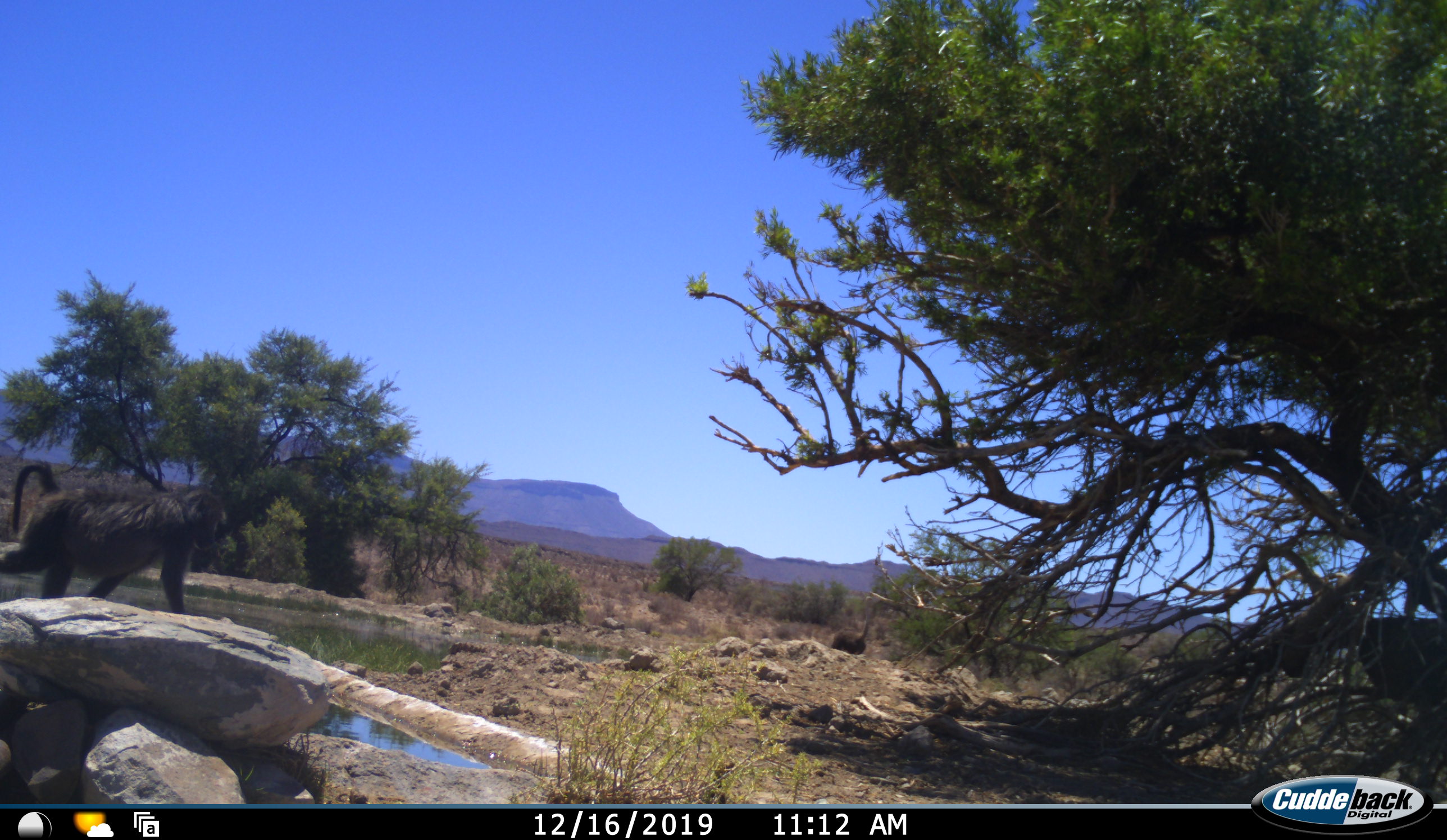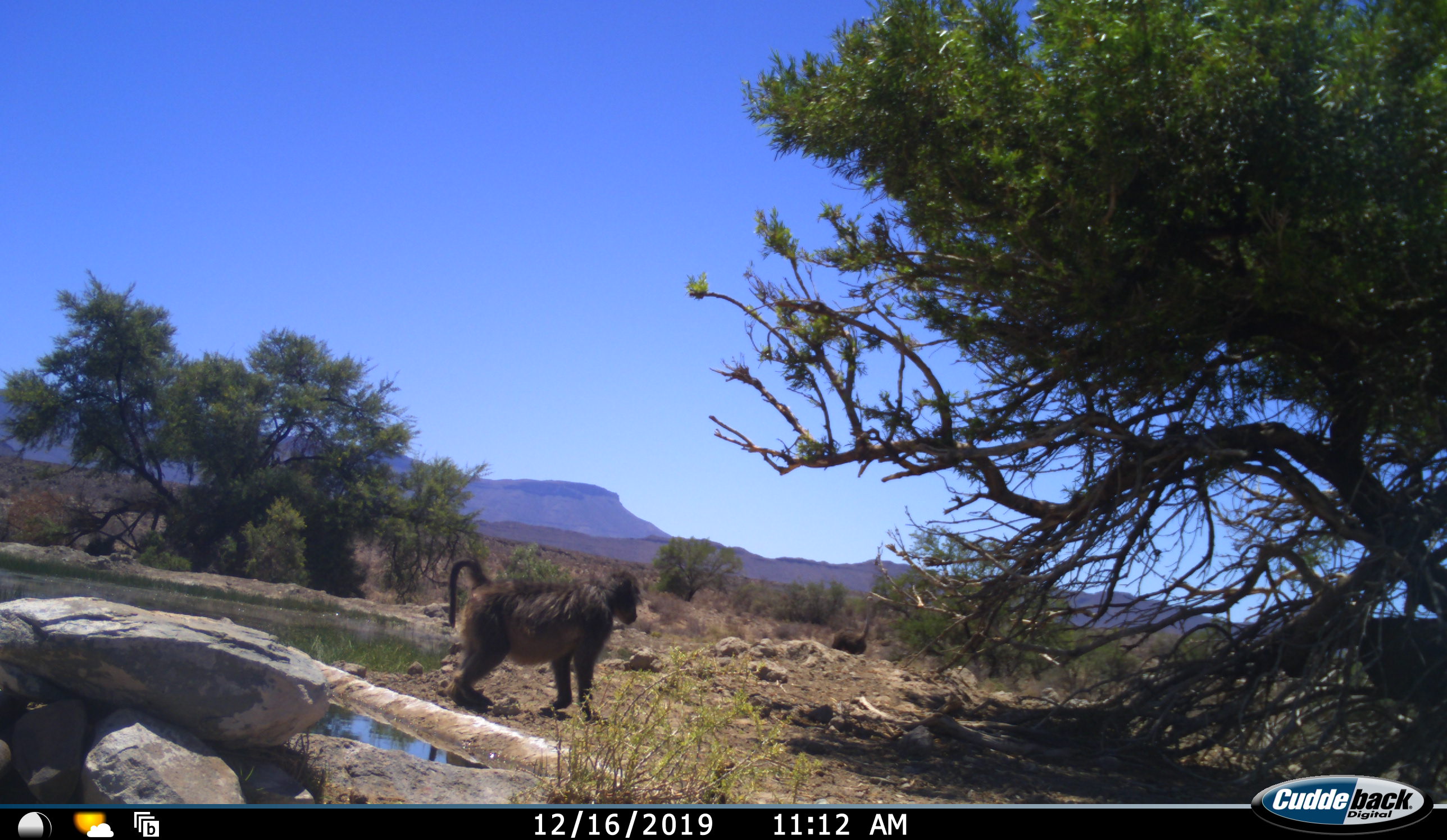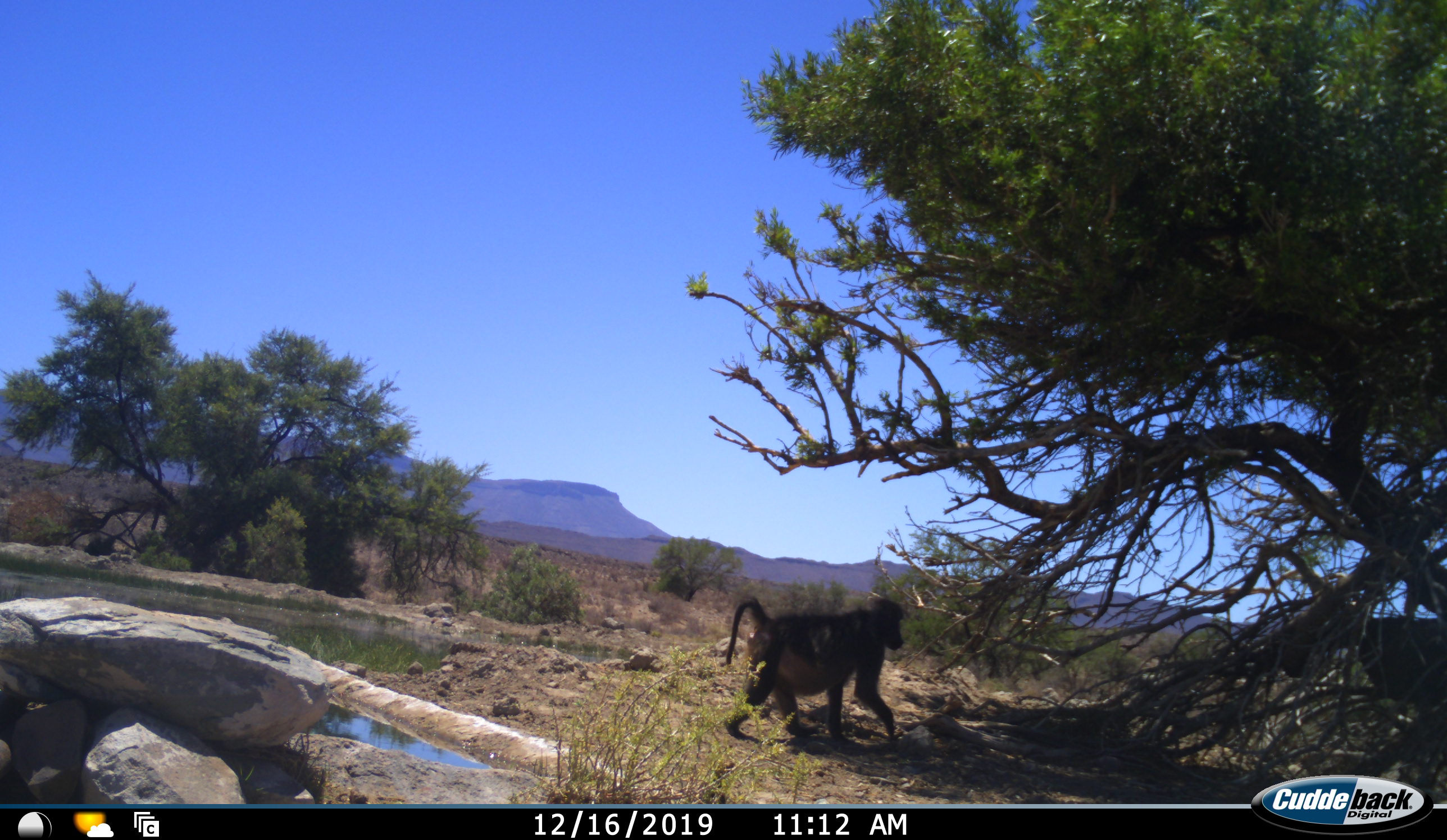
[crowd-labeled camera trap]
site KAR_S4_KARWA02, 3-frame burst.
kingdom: Animalia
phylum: Chordata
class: Mammalia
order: Primates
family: Cercopithecidae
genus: Papio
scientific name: Papio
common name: baboon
Baboon (Papio), count 1. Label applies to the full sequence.